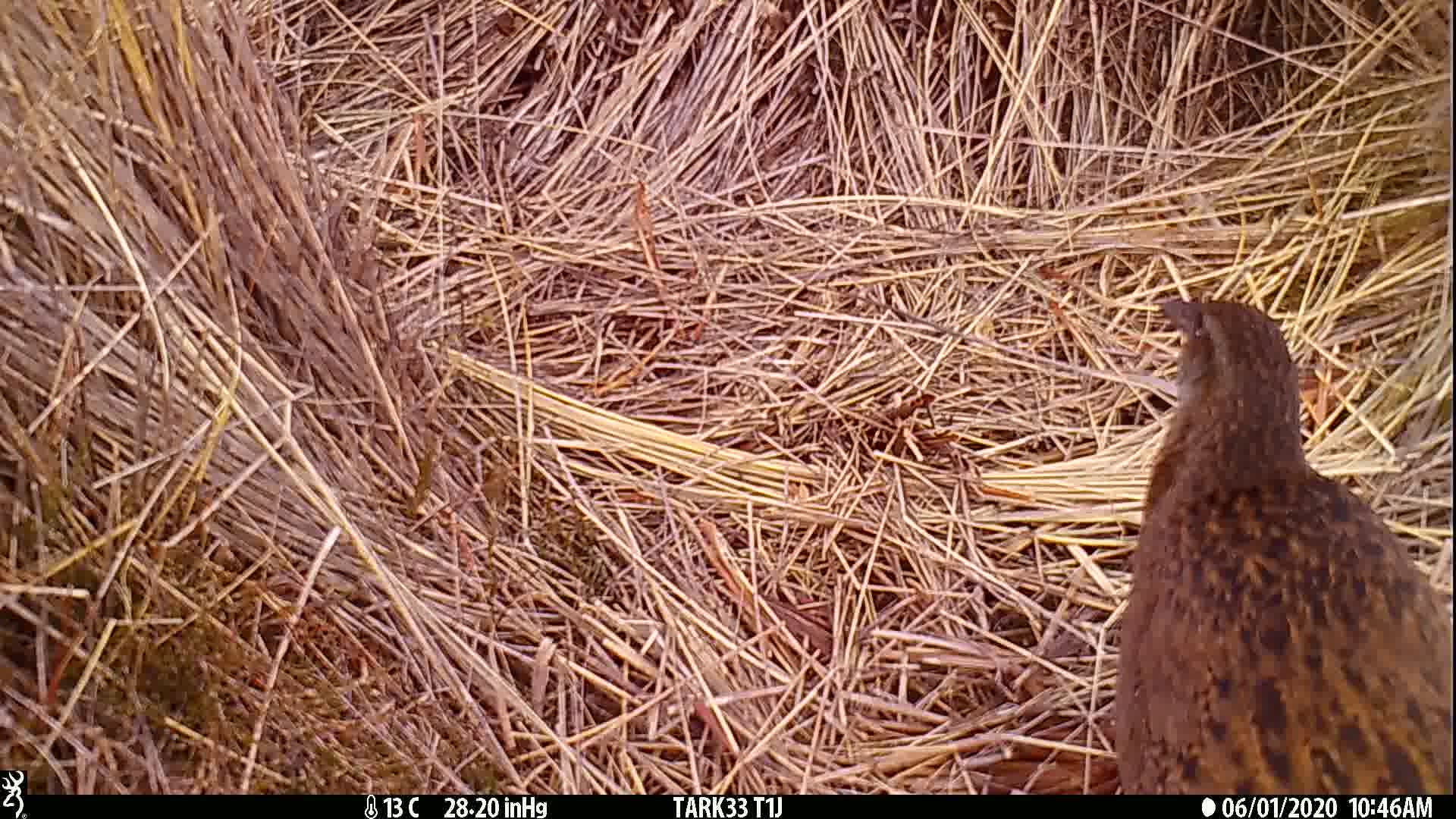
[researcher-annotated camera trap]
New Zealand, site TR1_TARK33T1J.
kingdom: Animalia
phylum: Chordata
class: Aves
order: Gruiformes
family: Rallidae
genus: Gallirallus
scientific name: Gallirallus australis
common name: weka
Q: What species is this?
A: Weka (Gallirallus australis).